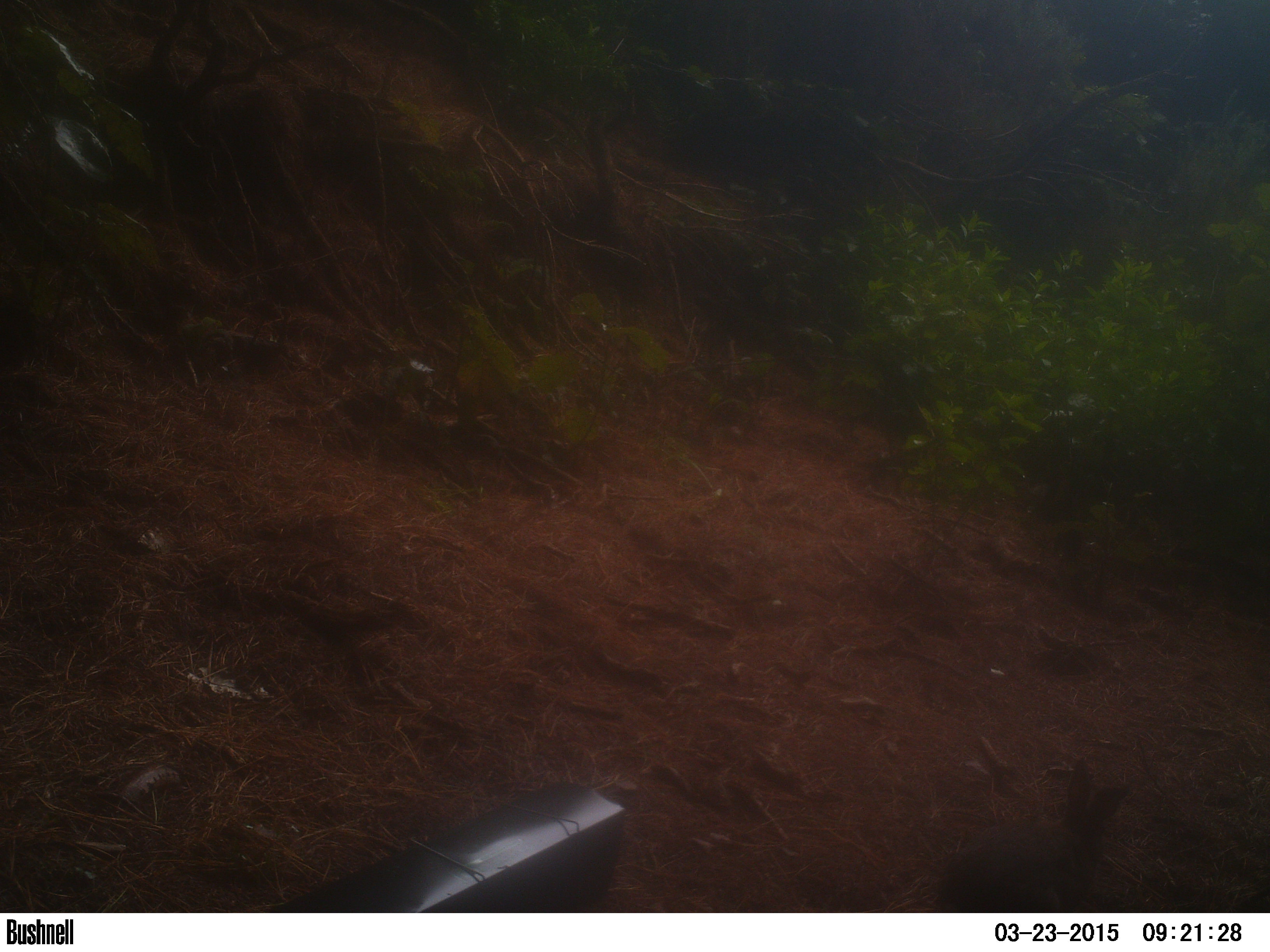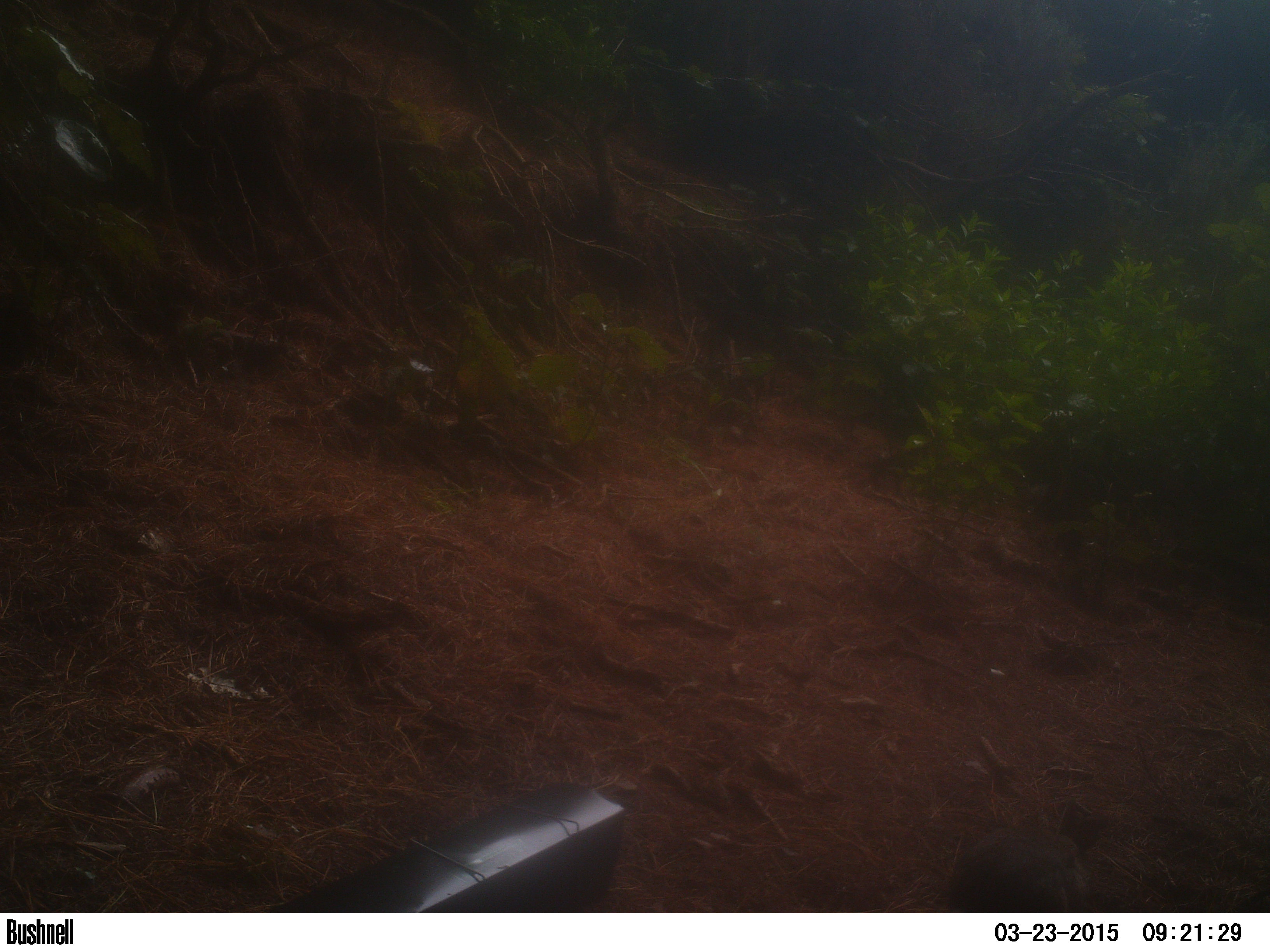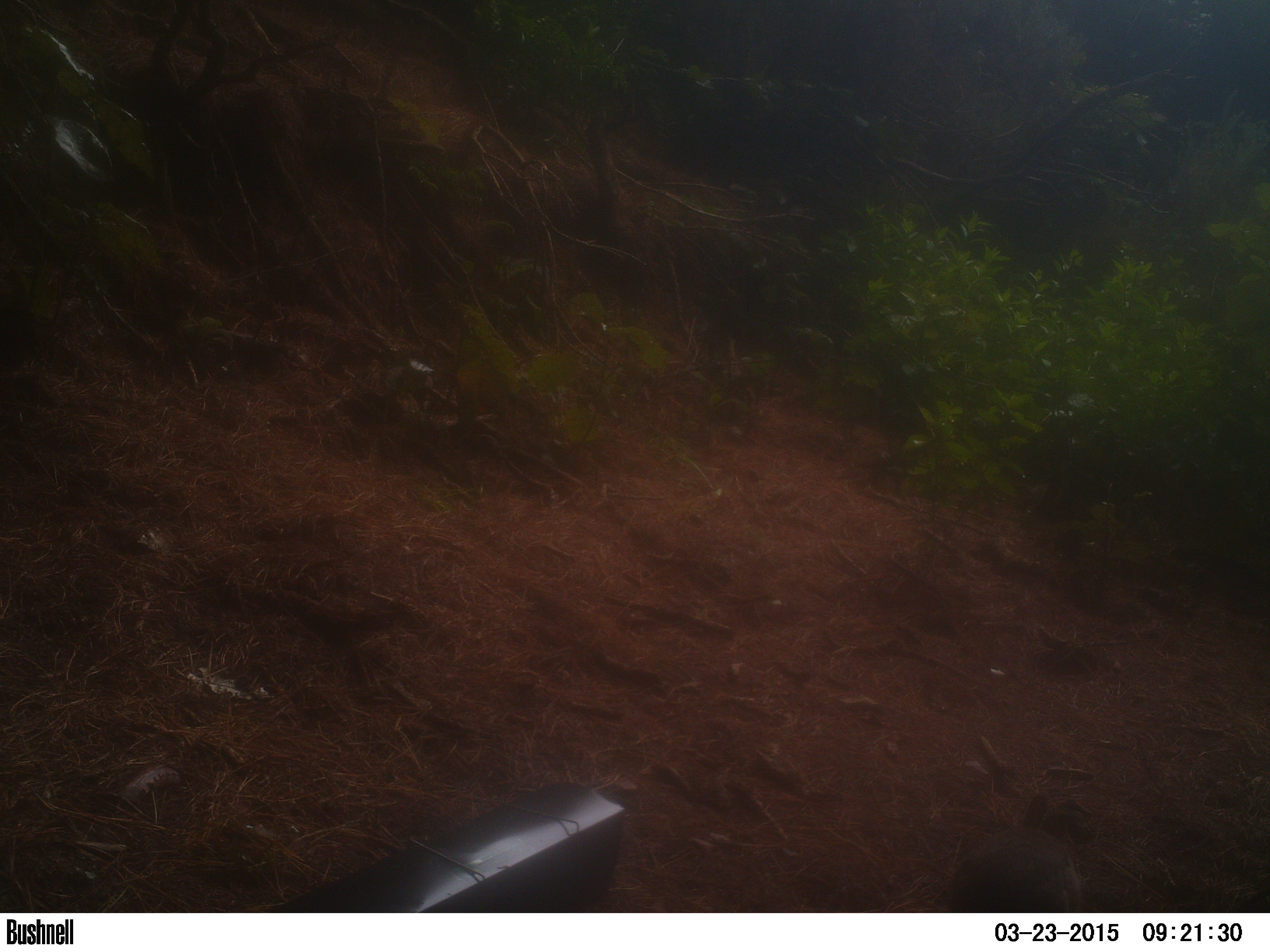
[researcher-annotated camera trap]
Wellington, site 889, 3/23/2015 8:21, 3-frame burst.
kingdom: Animalia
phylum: Chordata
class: Mammalia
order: Lagomorpha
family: Leporidae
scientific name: Leporidae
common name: rabbit